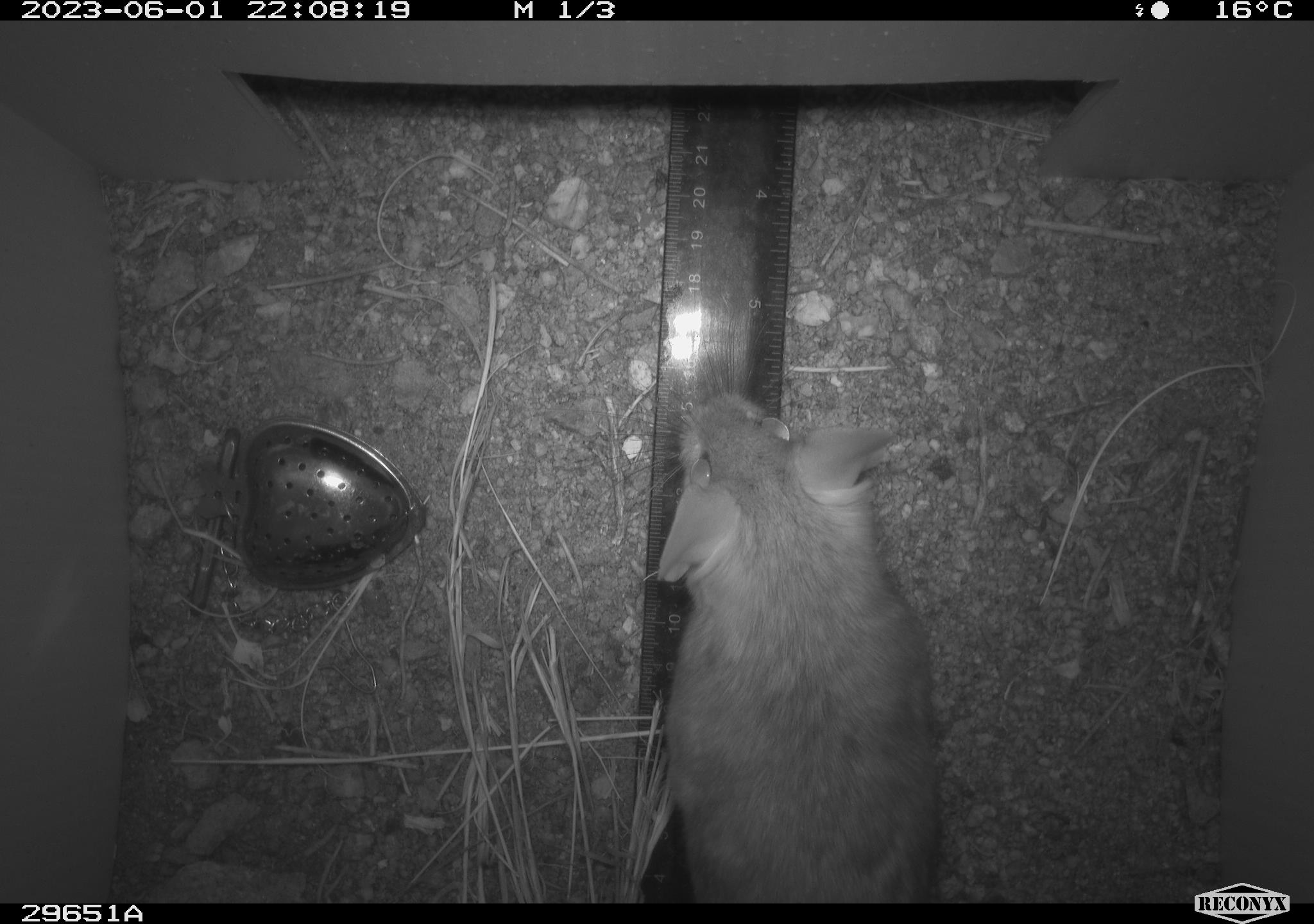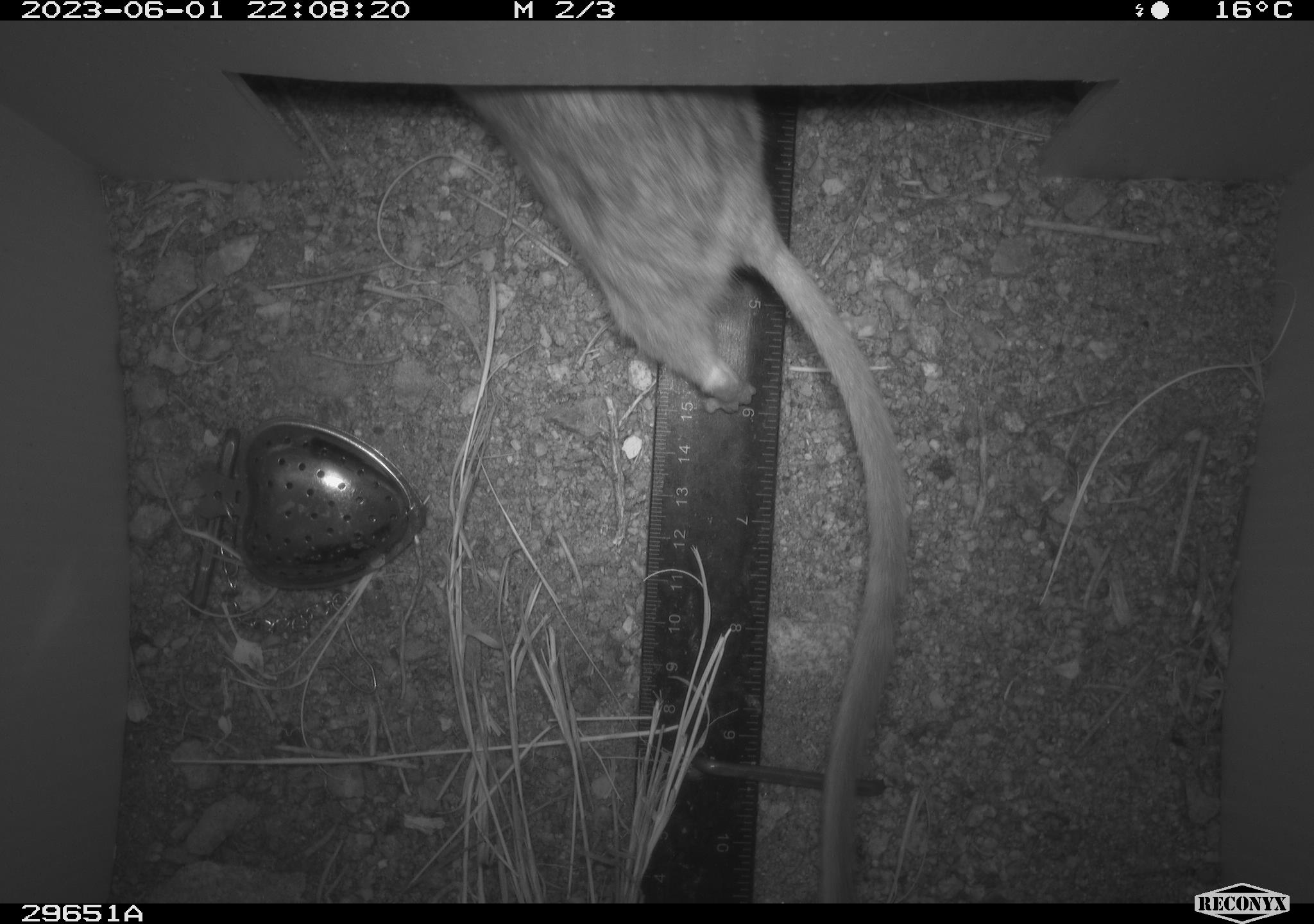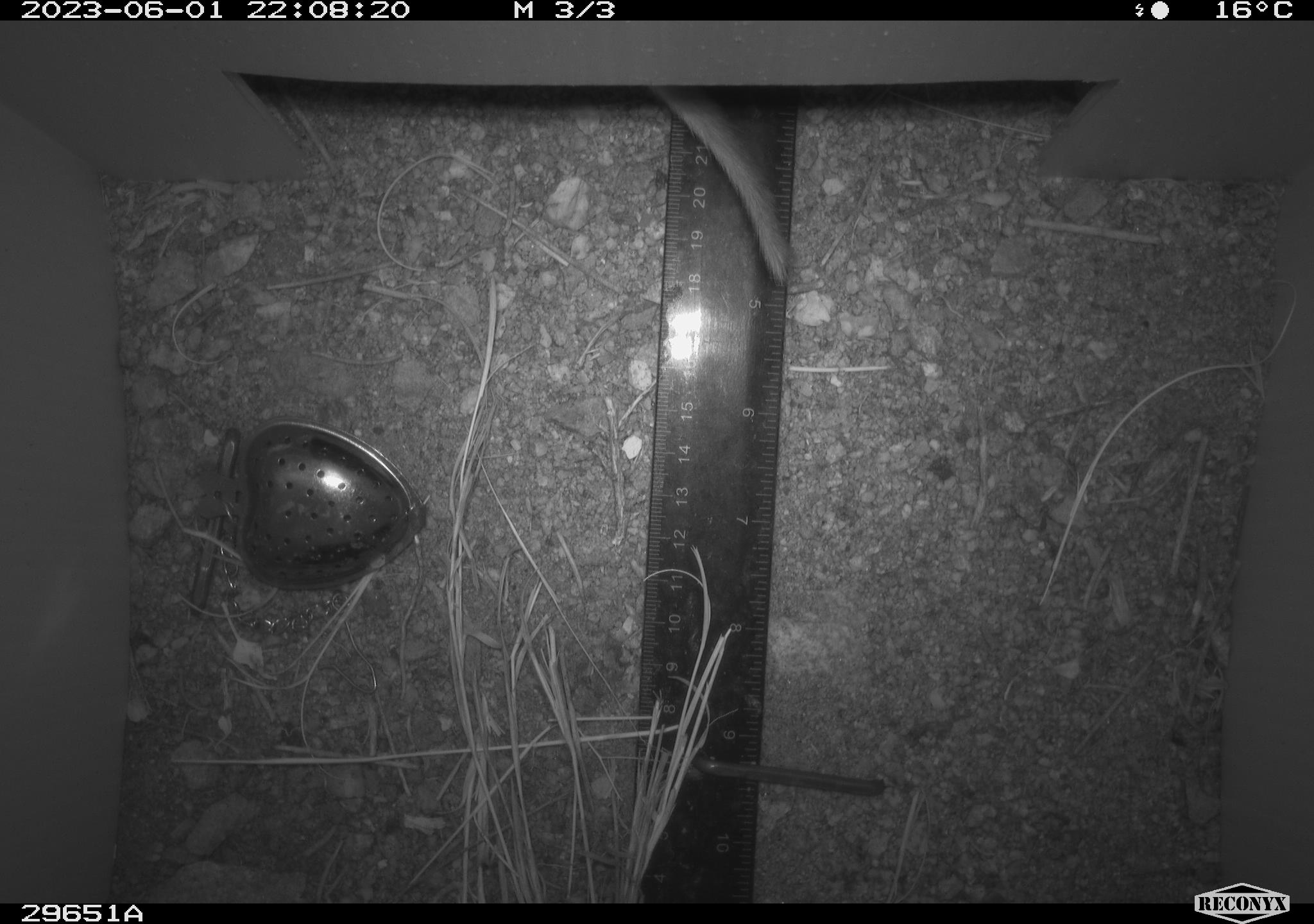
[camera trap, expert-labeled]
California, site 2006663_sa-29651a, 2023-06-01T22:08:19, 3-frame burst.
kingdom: Animalia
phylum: Chordata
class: Mammalia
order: Rodentia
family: Cricetidae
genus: Neotoma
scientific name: Neotoma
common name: pack rat or woodrat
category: neotoma species